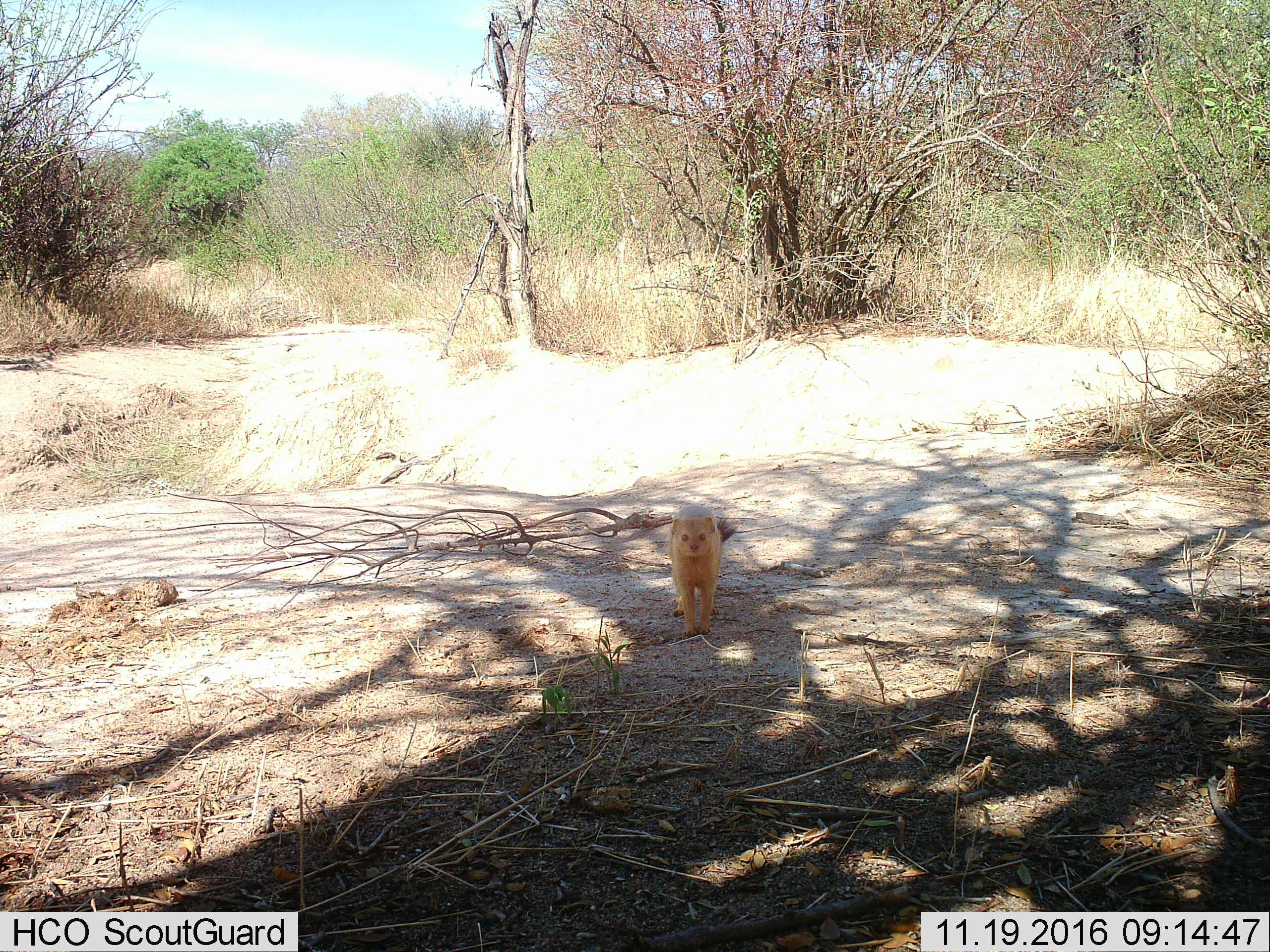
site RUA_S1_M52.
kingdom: Animalia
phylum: Chordata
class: Mammalia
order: Carnivora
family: Herpestidae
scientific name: Herpestidae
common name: mongoose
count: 1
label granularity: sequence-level